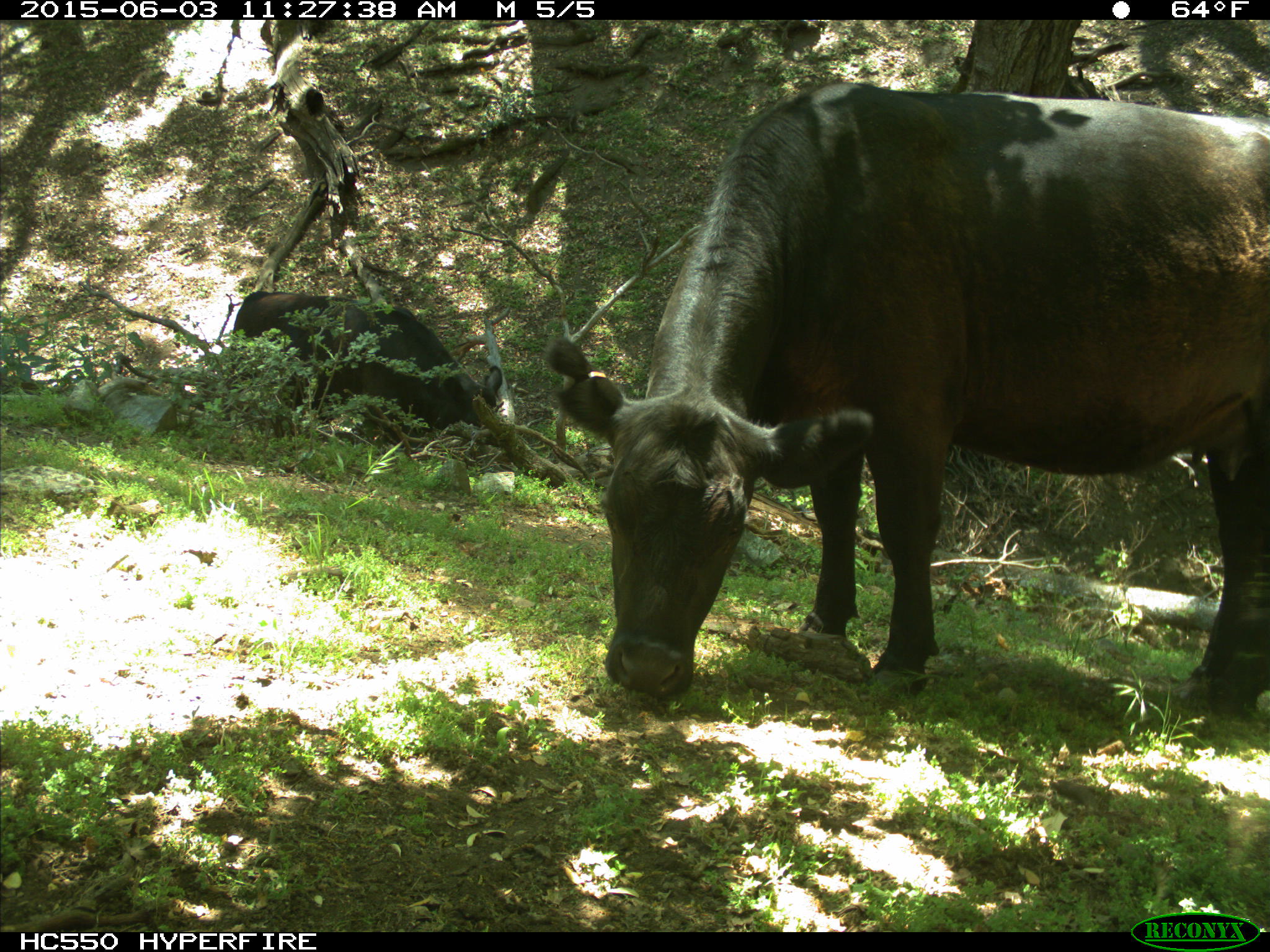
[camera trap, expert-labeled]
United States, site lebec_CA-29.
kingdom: Animalia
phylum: Chordata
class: Mammalia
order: Artiodactyla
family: Bovidae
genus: Bos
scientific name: Bos taurus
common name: domestic cow